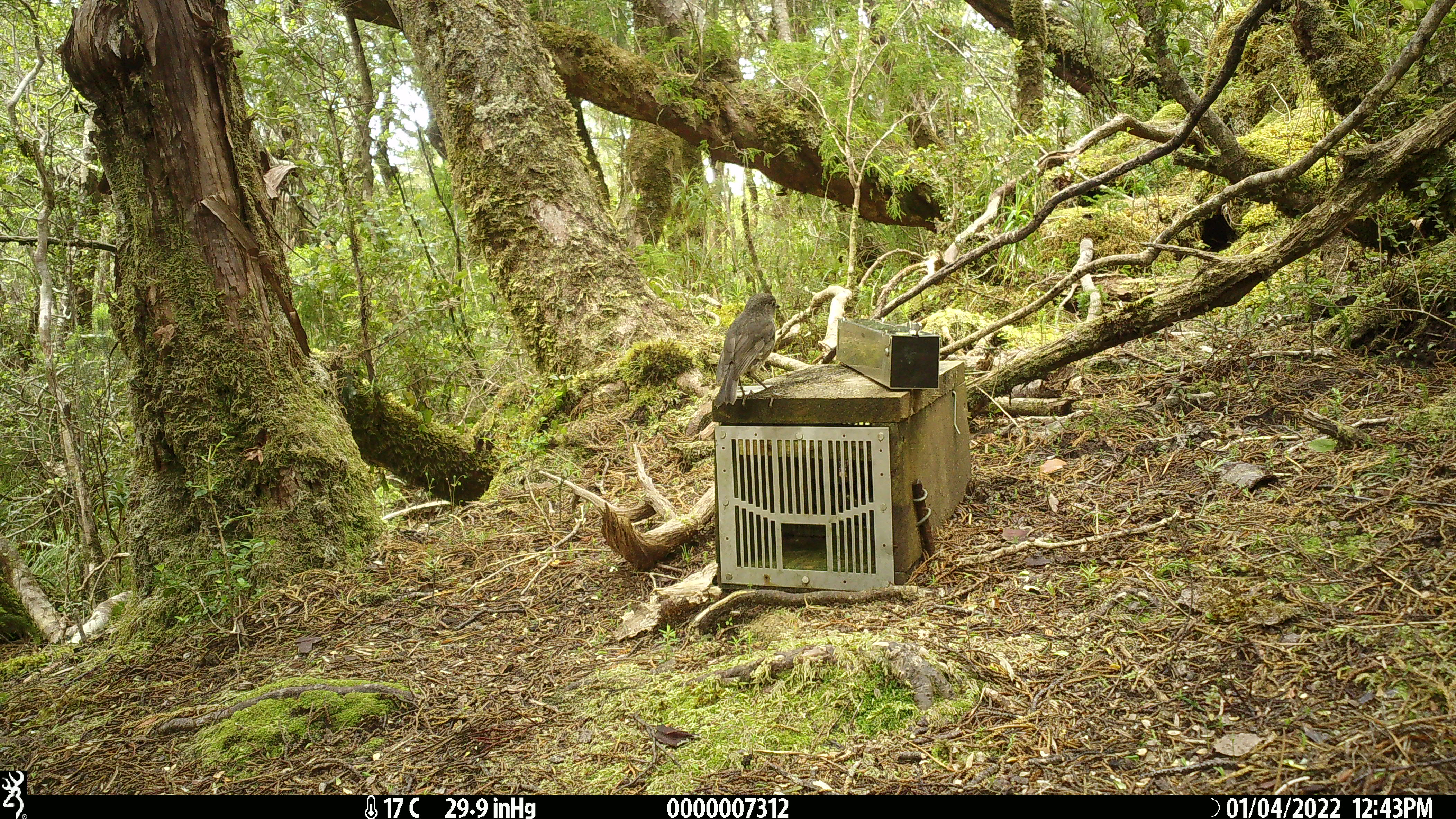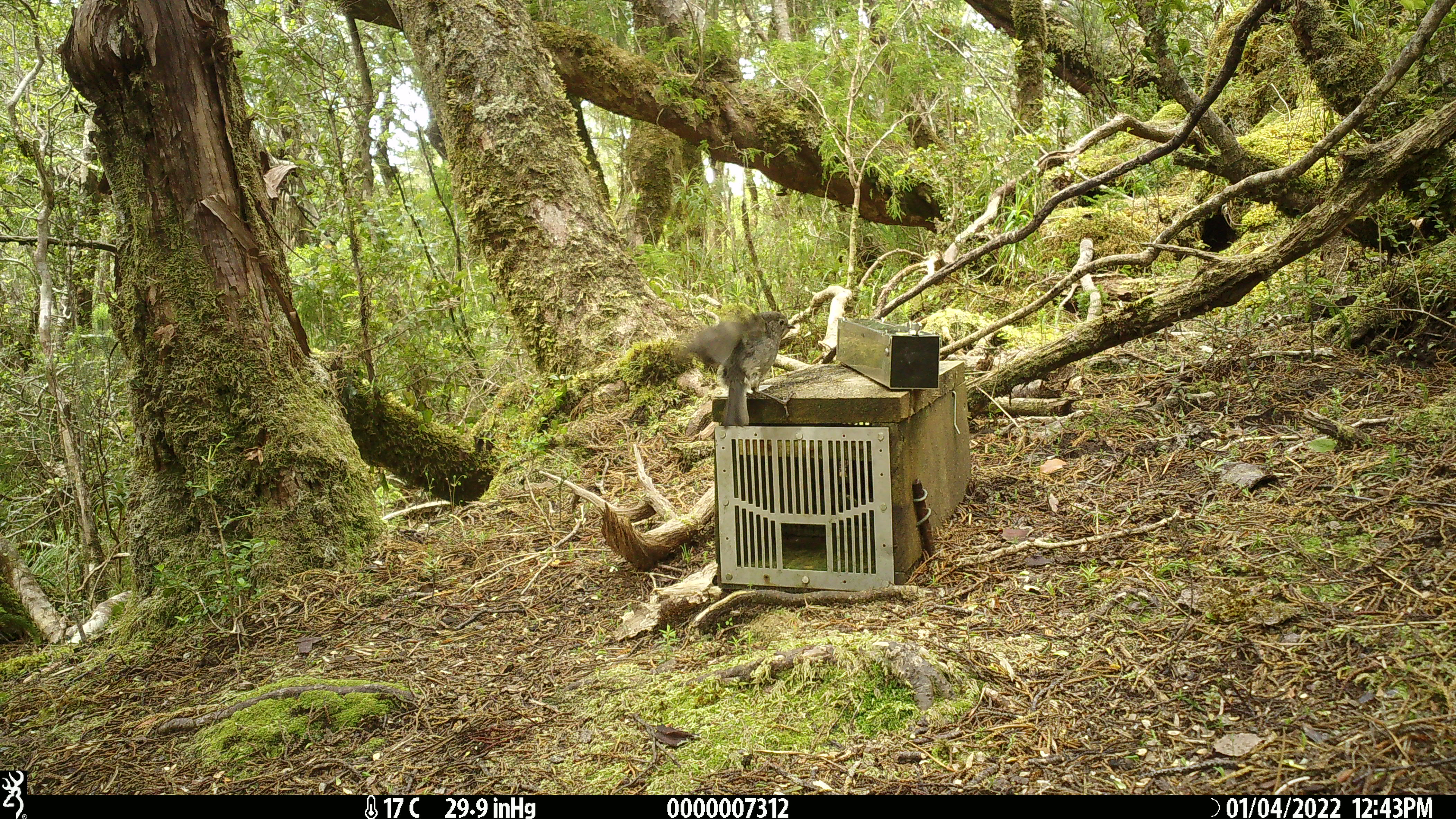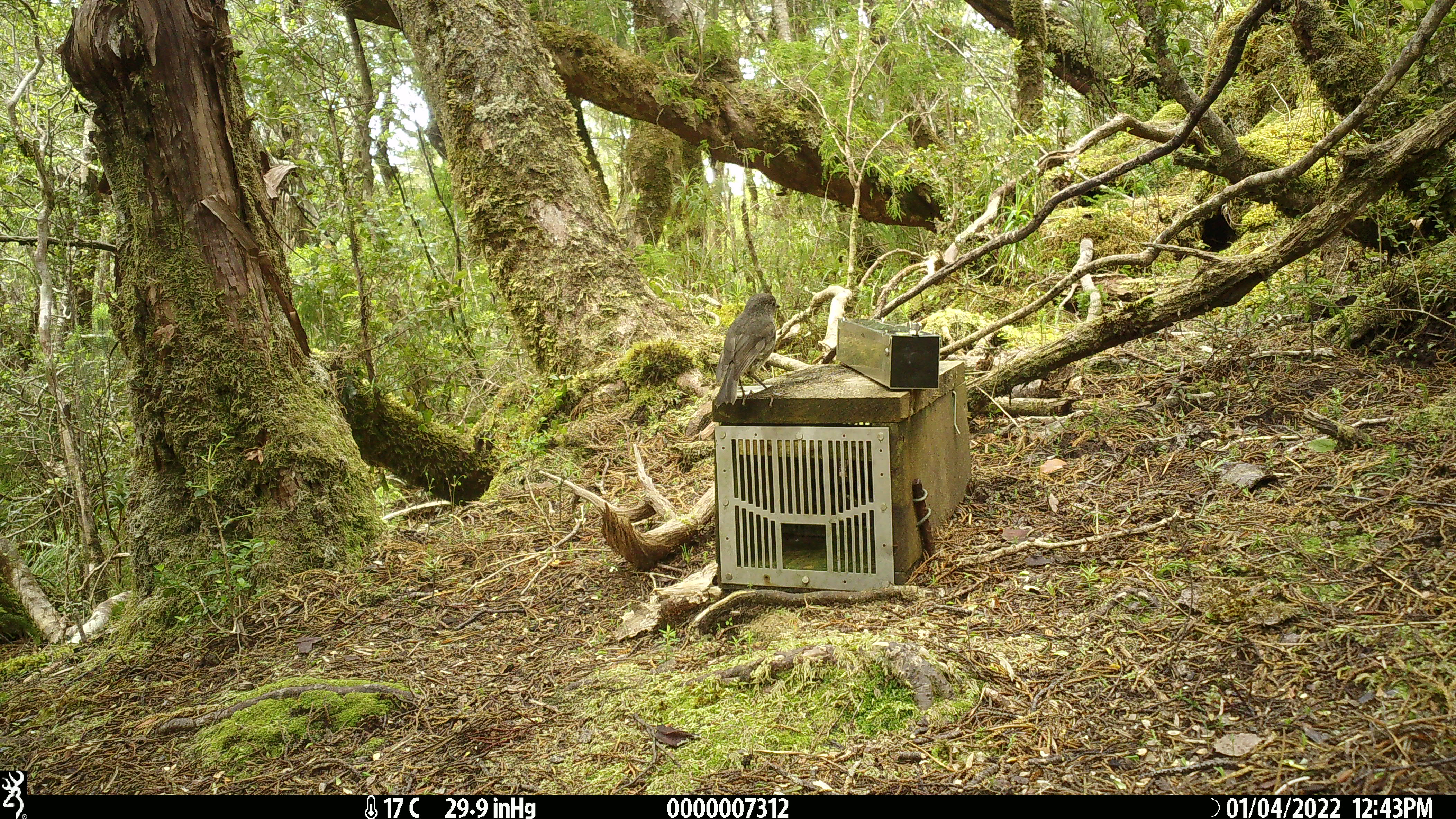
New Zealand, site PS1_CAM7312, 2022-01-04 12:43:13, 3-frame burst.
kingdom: Animalia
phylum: Chordata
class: Aves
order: Passeriformes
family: Petroicidae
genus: Petroica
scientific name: Petroica australis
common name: new zealand robin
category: robin